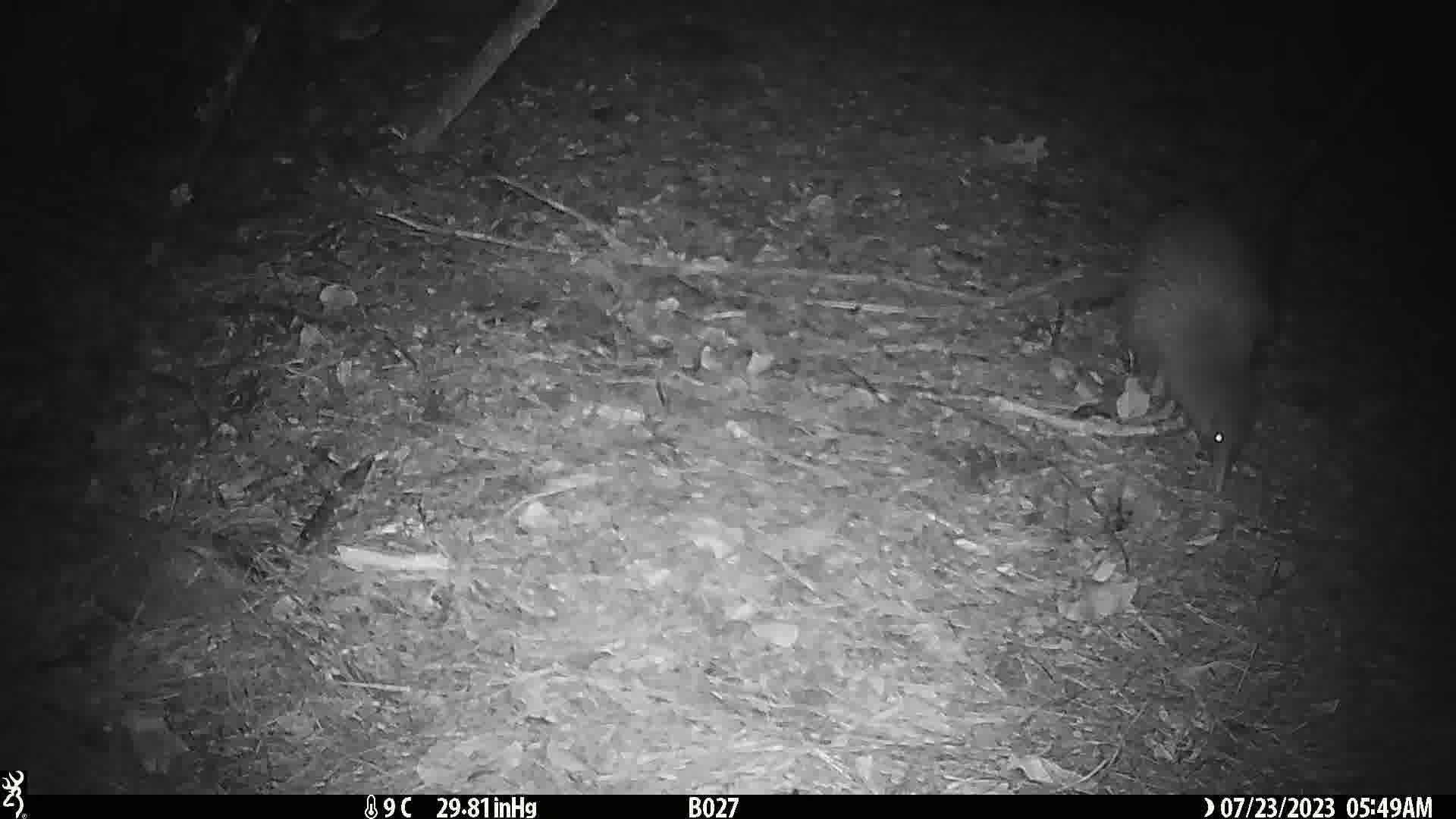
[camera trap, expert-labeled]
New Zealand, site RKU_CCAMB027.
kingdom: Animalia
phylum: Chordata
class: Aves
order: Apterygiformes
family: Apterygidae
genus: Apteryx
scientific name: Apteryx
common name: kiwi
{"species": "kiwi (Apteryx)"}